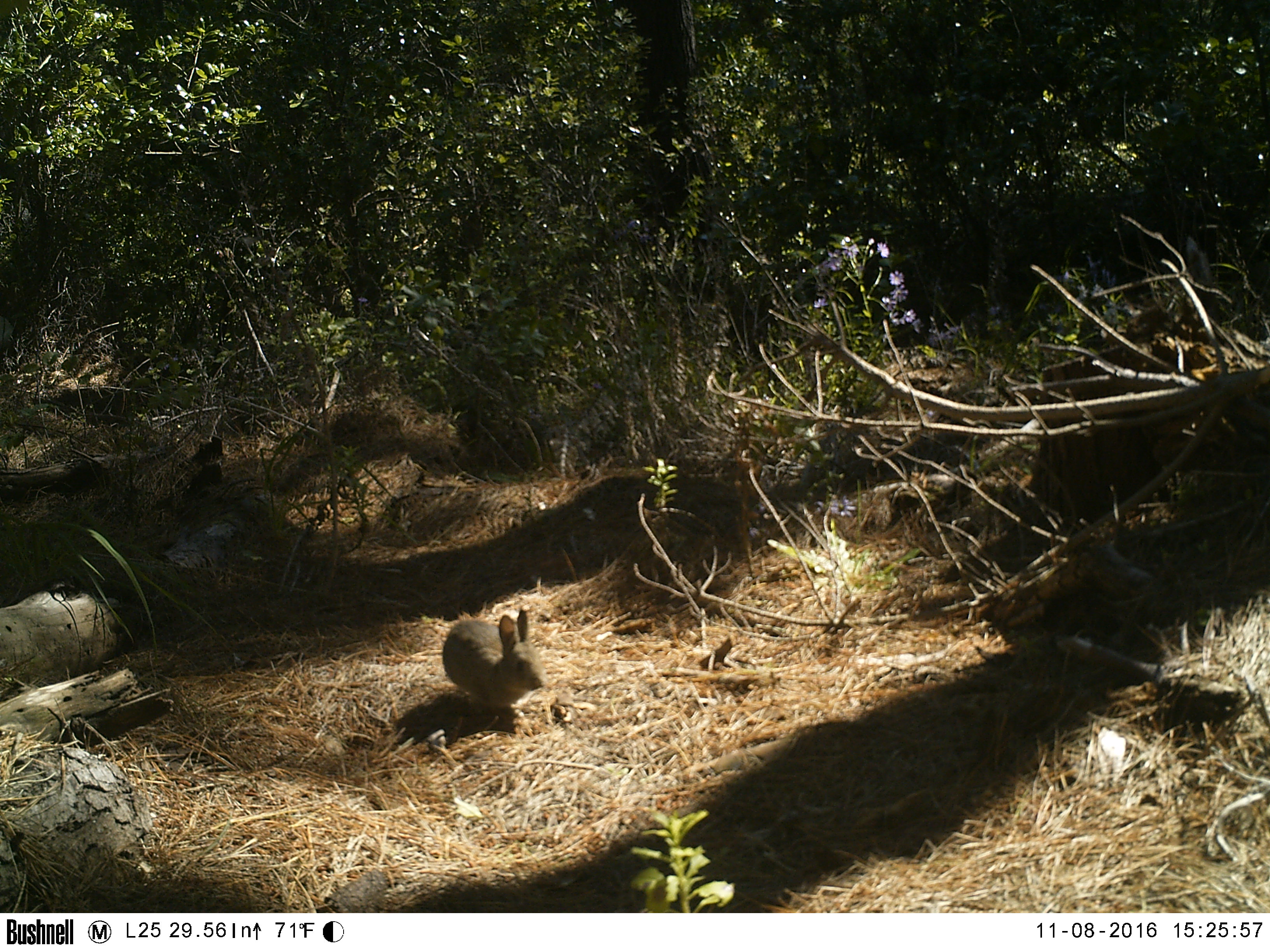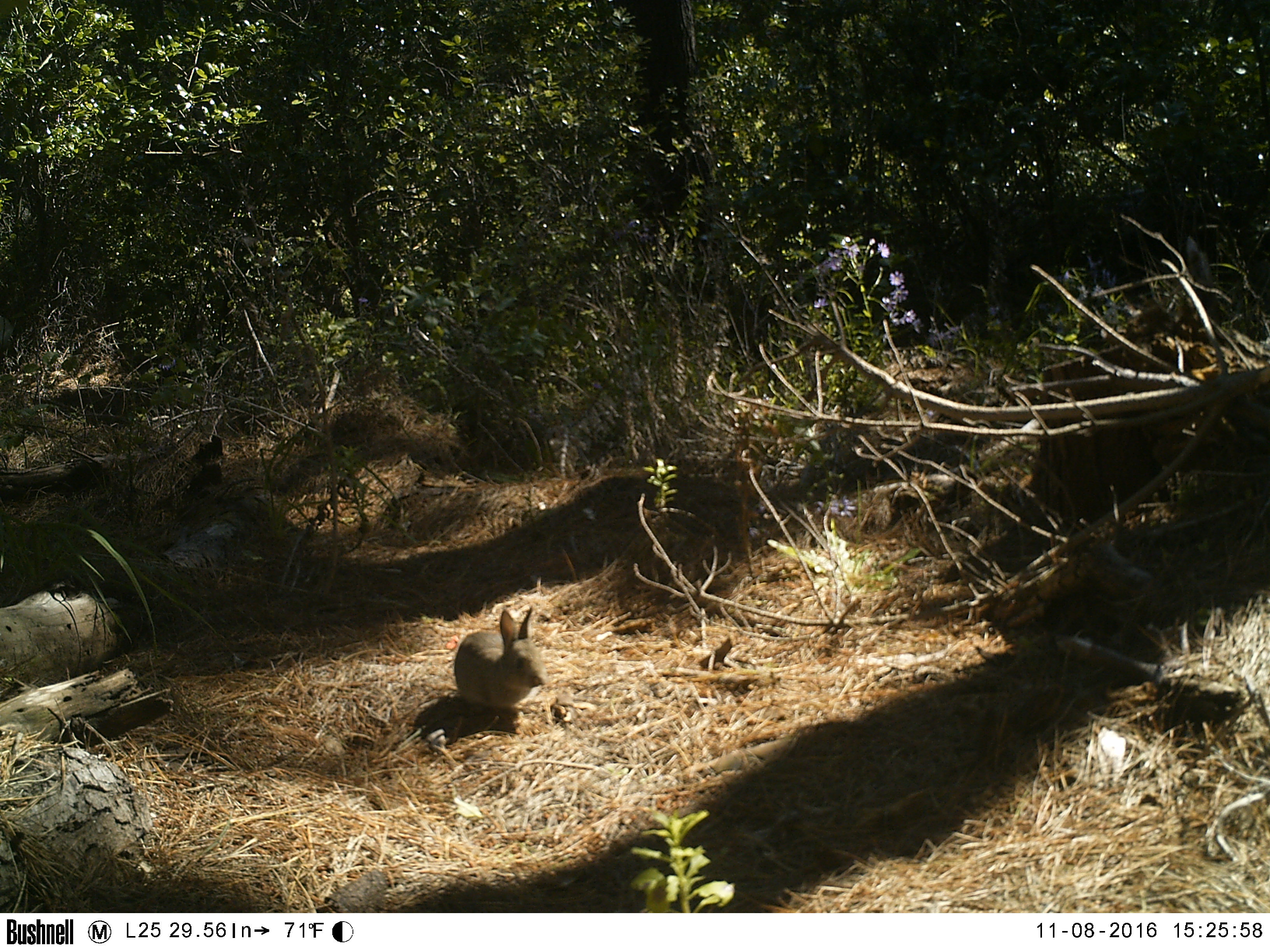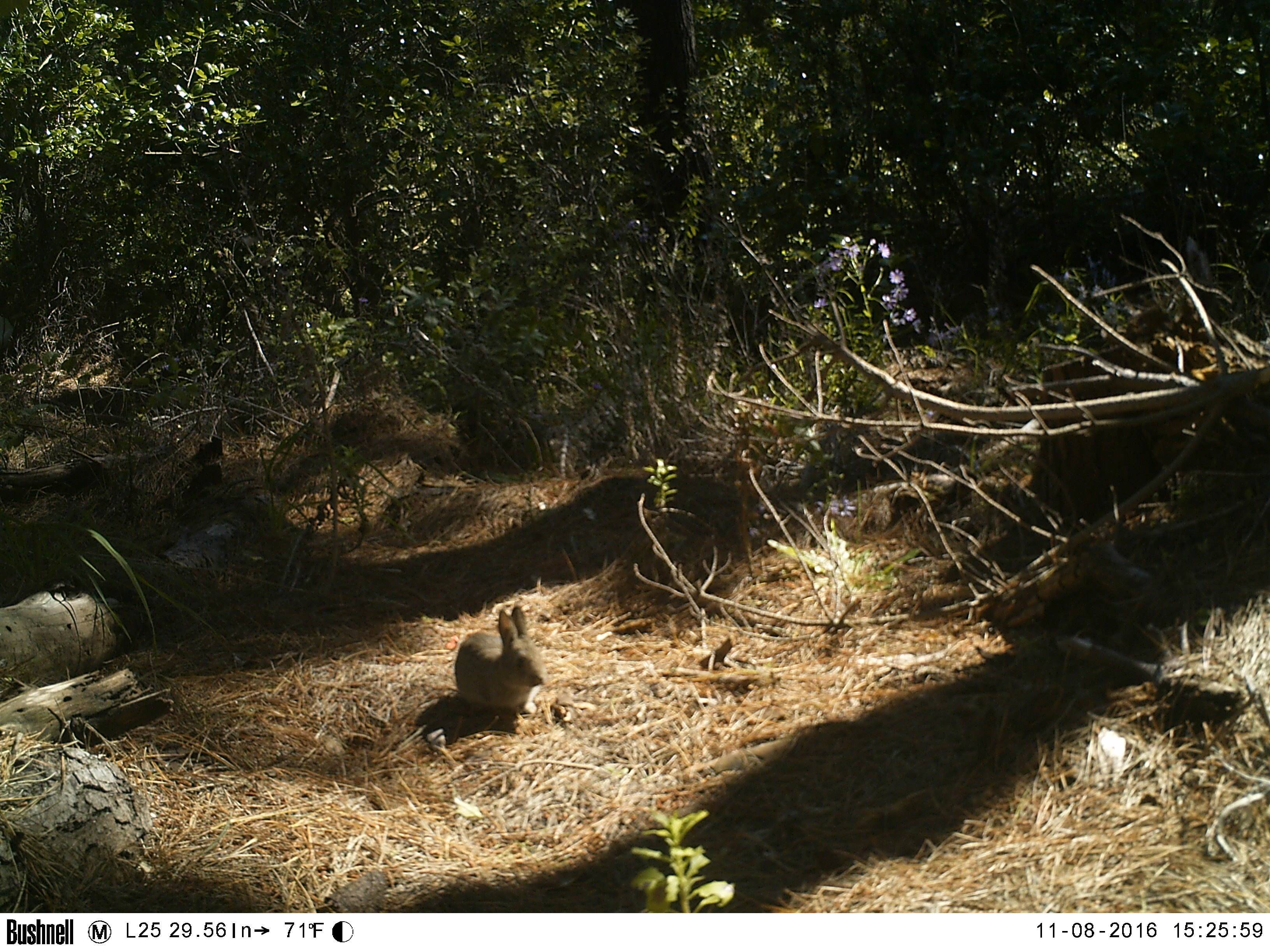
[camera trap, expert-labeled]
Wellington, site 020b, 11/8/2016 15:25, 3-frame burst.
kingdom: Animalia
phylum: Chordata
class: Mammalia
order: Lagomorpha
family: Leporidae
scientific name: Leporidae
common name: rabbit